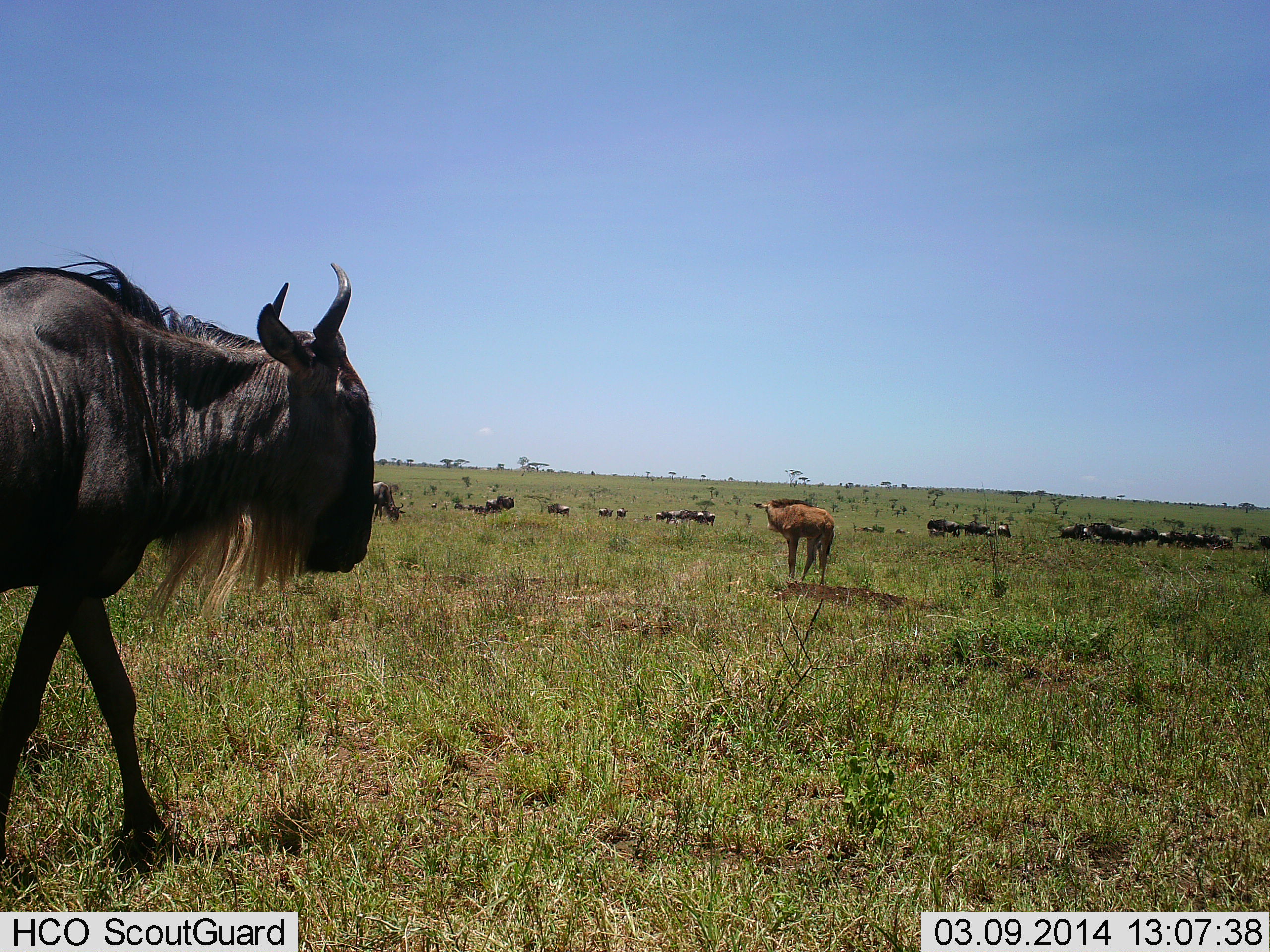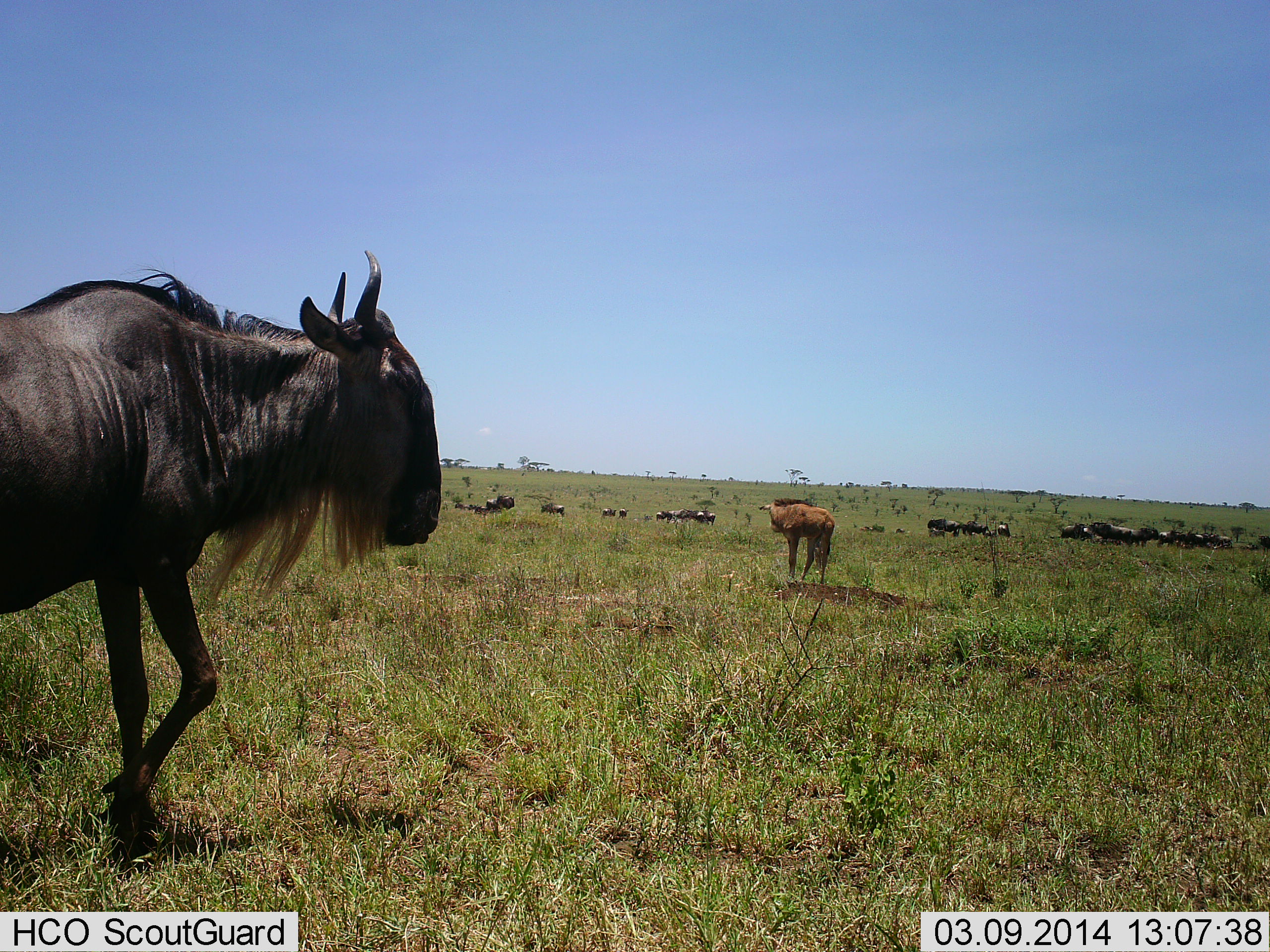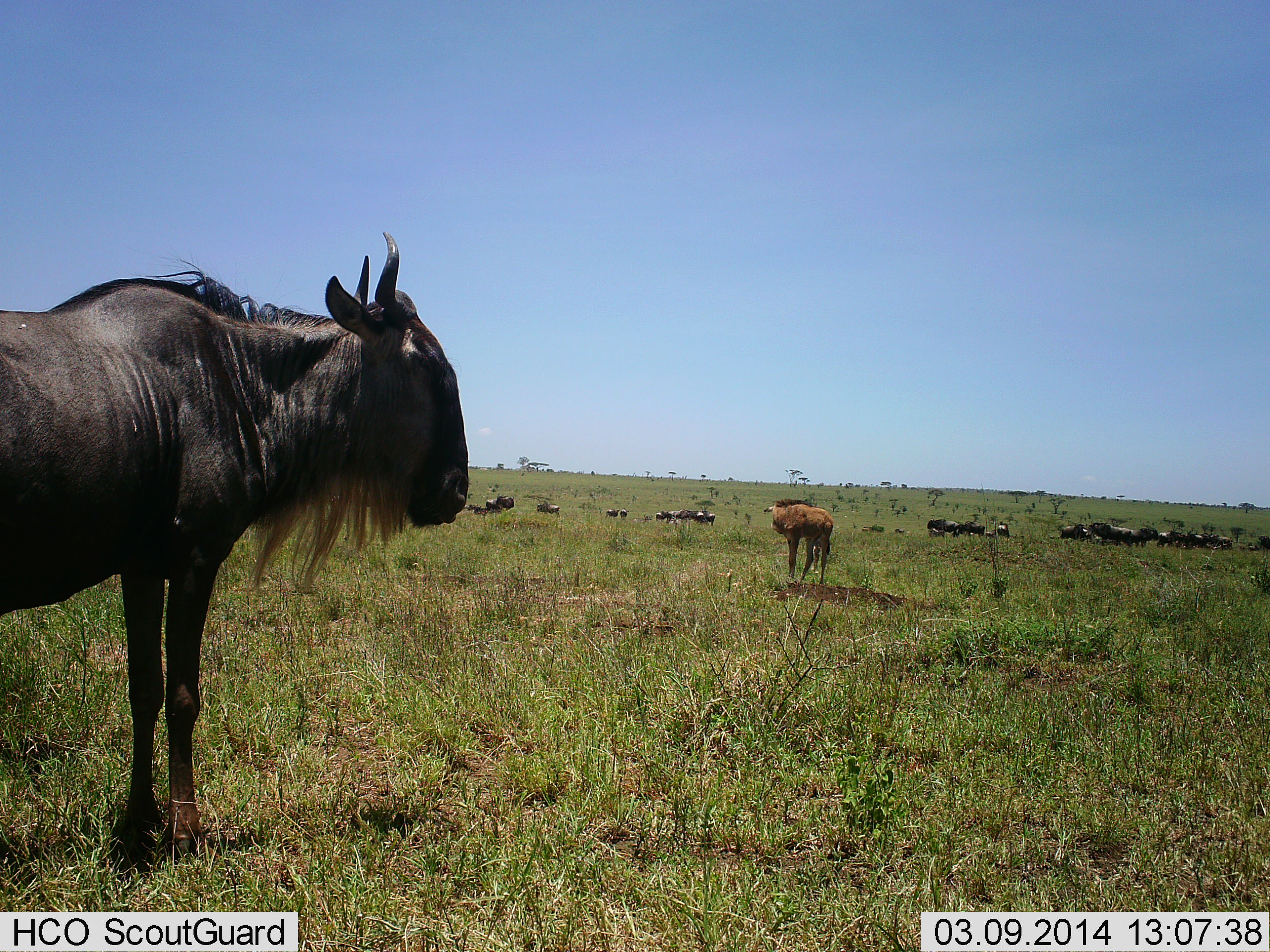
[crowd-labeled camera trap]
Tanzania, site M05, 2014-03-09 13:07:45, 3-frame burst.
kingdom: Animalia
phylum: Chordata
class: Mammalia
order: Artiodactyla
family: Bovidae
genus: Connochaetes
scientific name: Connochaetes taurinus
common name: blue wildebeest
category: wildebeest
Wildebeest (blue wildebeest) (Connochaetes taurinus), count 11-50. Behavior (volunteer vote fractions): standing 70%, resting 30%, moving 70%, interacting 0%. Young present (vote fraction): 50%. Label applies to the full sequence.